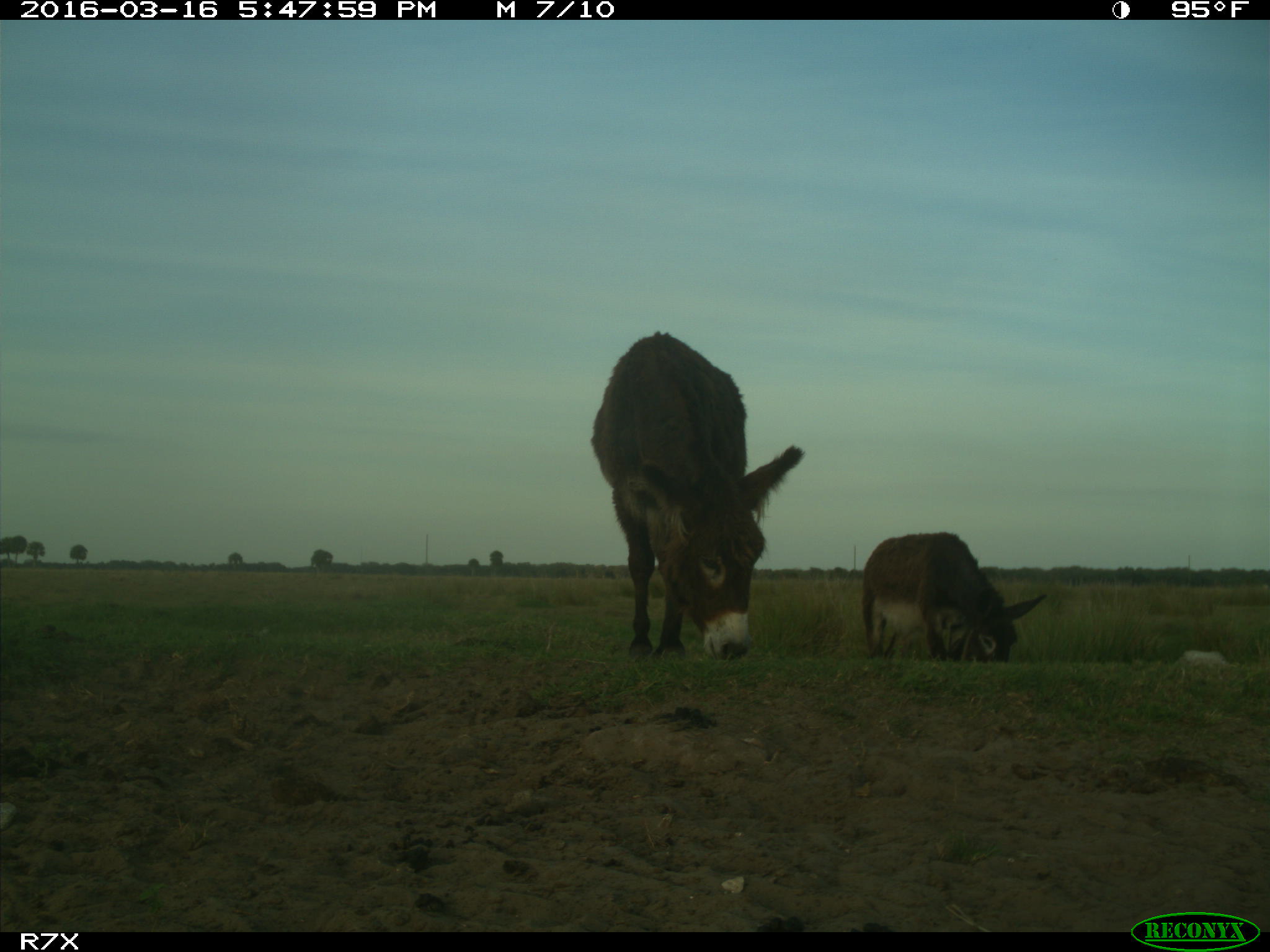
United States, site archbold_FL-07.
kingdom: Animalia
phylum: Chordata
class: Mammalia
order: Artiodactyla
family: Bovidae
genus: Bos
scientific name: Bos taurus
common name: domestic cow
Bos taurus (domestic cow).